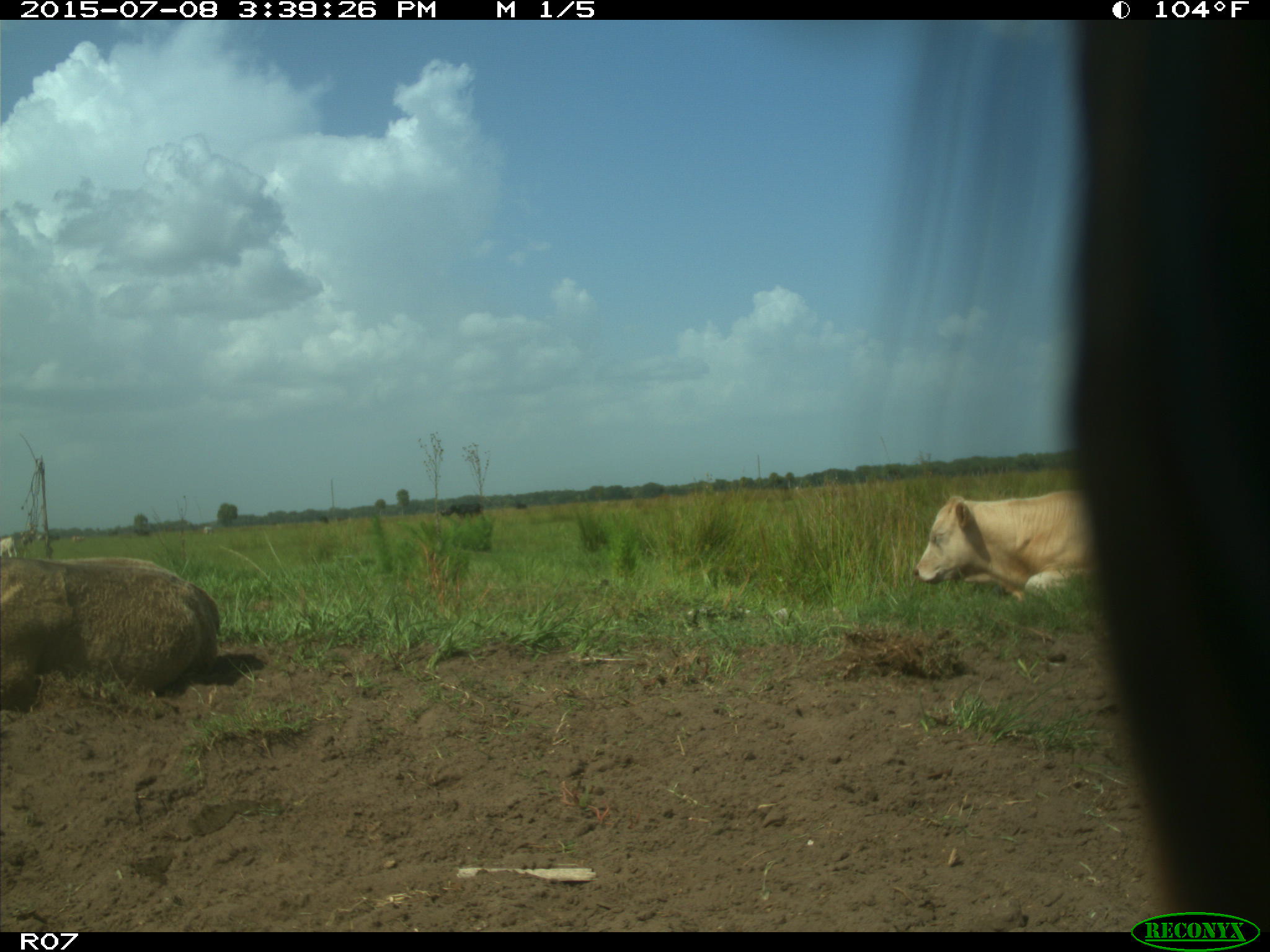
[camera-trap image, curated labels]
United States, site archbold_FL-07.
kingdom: Animalia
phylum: Chordata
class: Mammalia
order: Artiodactyla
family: Bovidae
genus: Bos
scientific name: Bos taurus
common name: domestic cow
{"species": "Bos taurus (domestic cow)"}